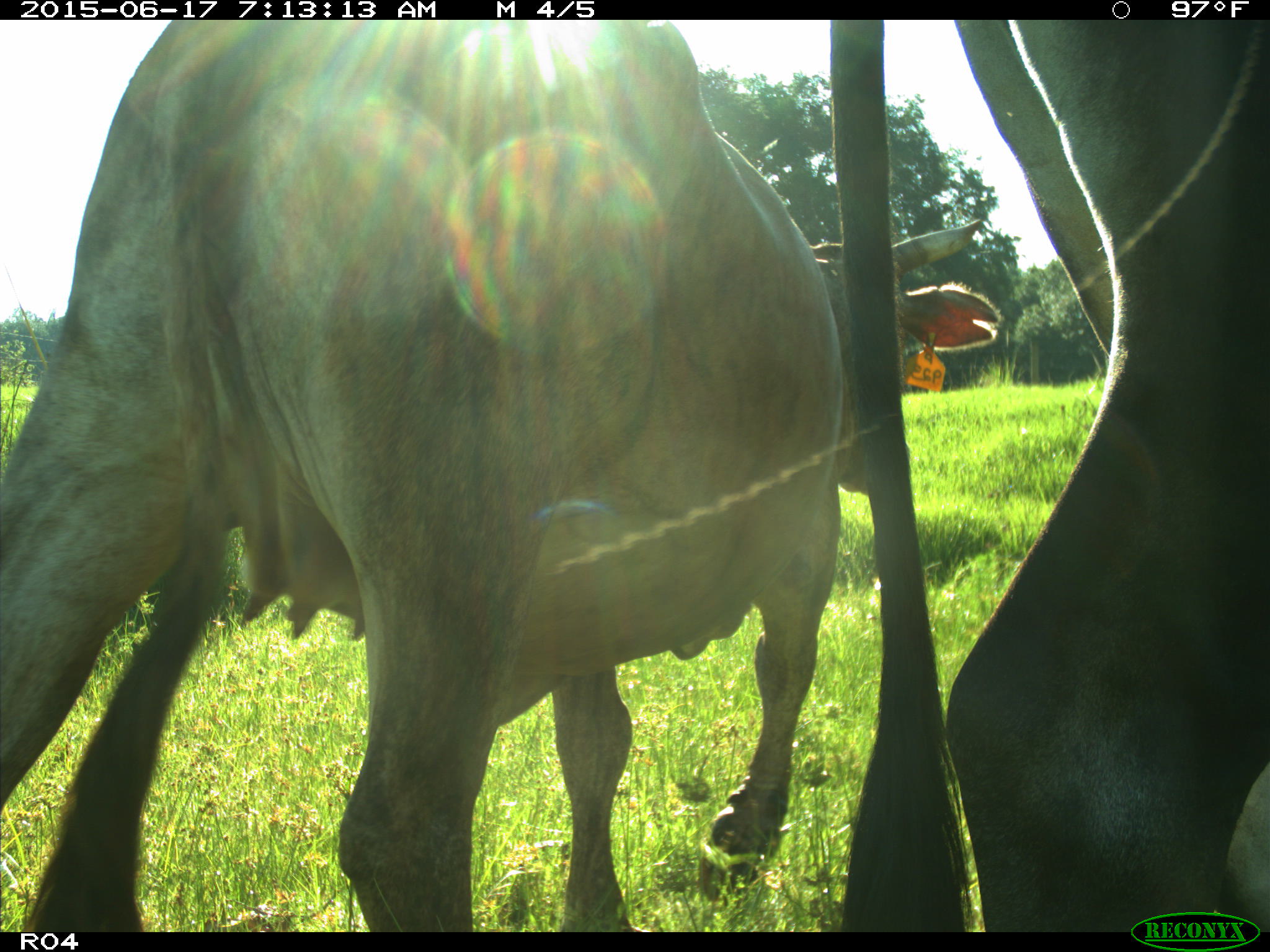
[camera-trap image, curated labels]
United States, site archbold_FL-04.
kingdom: Animalia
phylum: Chordata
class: Mammalia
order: Artiodactyla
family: Bovidae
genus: Bos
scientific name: Bos taurus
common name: domestic cow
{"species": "Bos taurus (domestic cow)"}